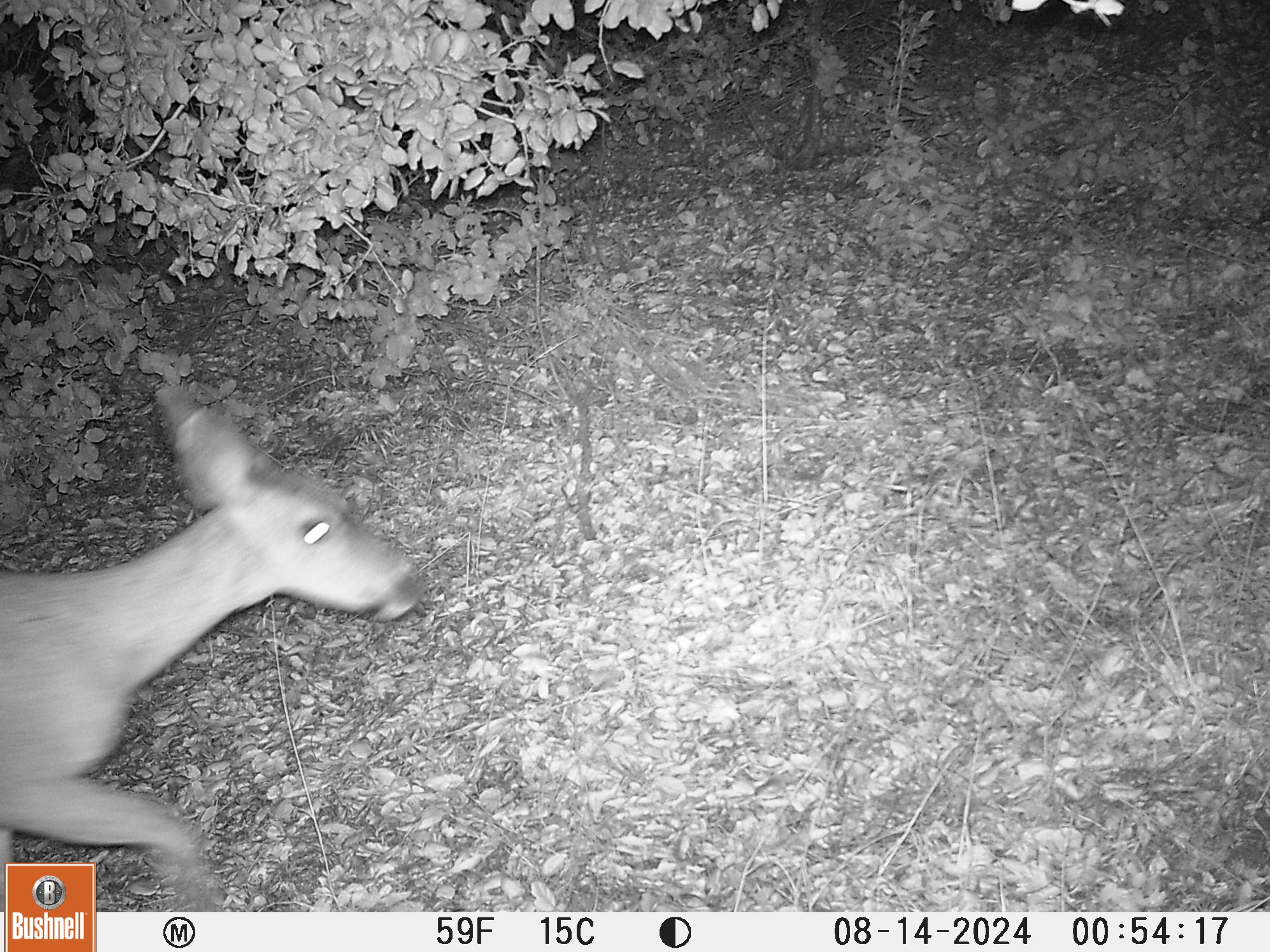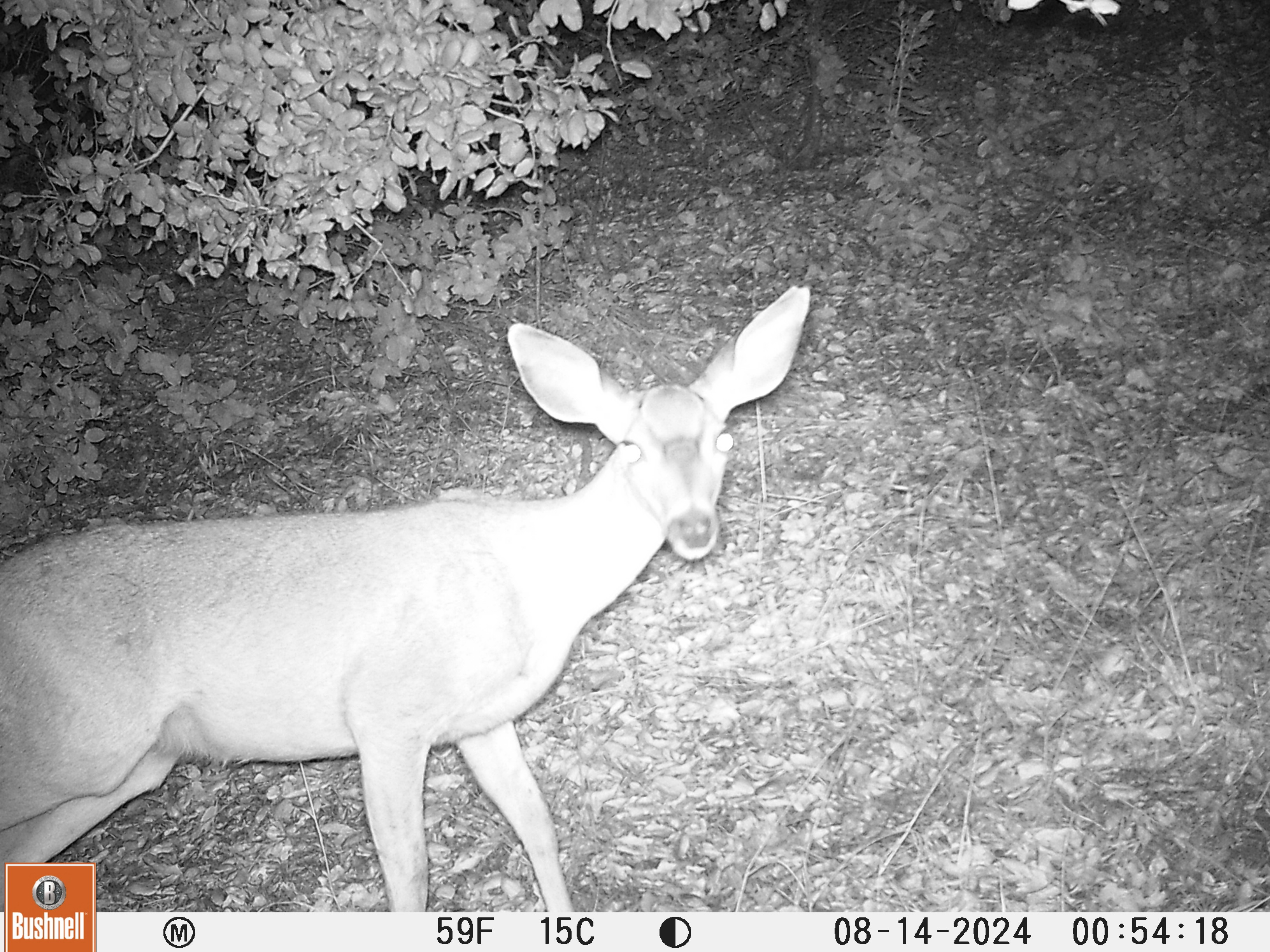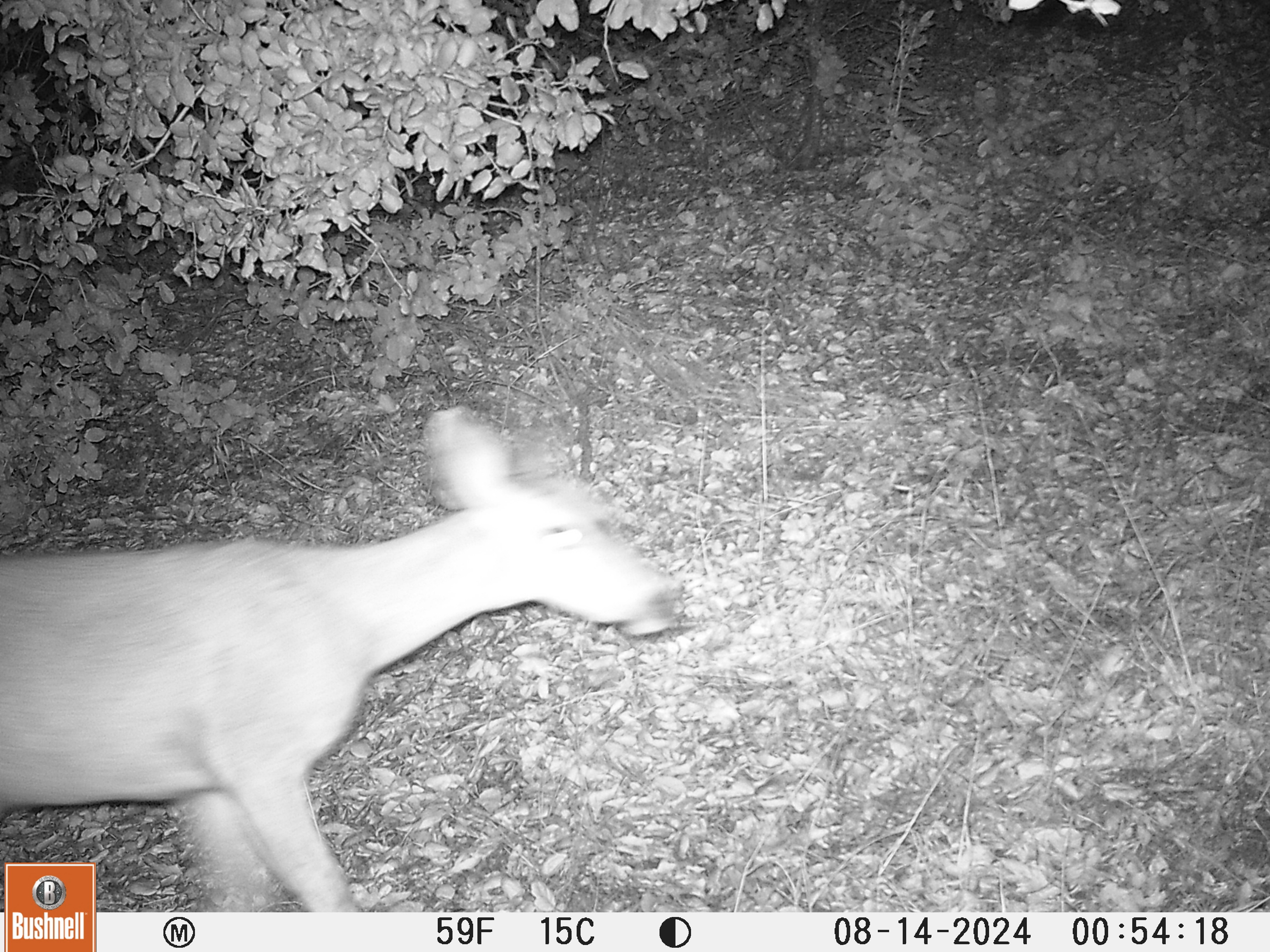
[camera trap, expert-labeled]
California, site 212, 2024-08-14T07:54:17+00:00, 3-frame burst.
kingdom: Animalia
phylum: Chordata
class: Mammalia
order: Artiodactyla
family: Cervidae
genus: Odocoileus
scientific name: Odocoileus hemionus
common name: mule deer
Mule deer (Odocoileus hemionus).